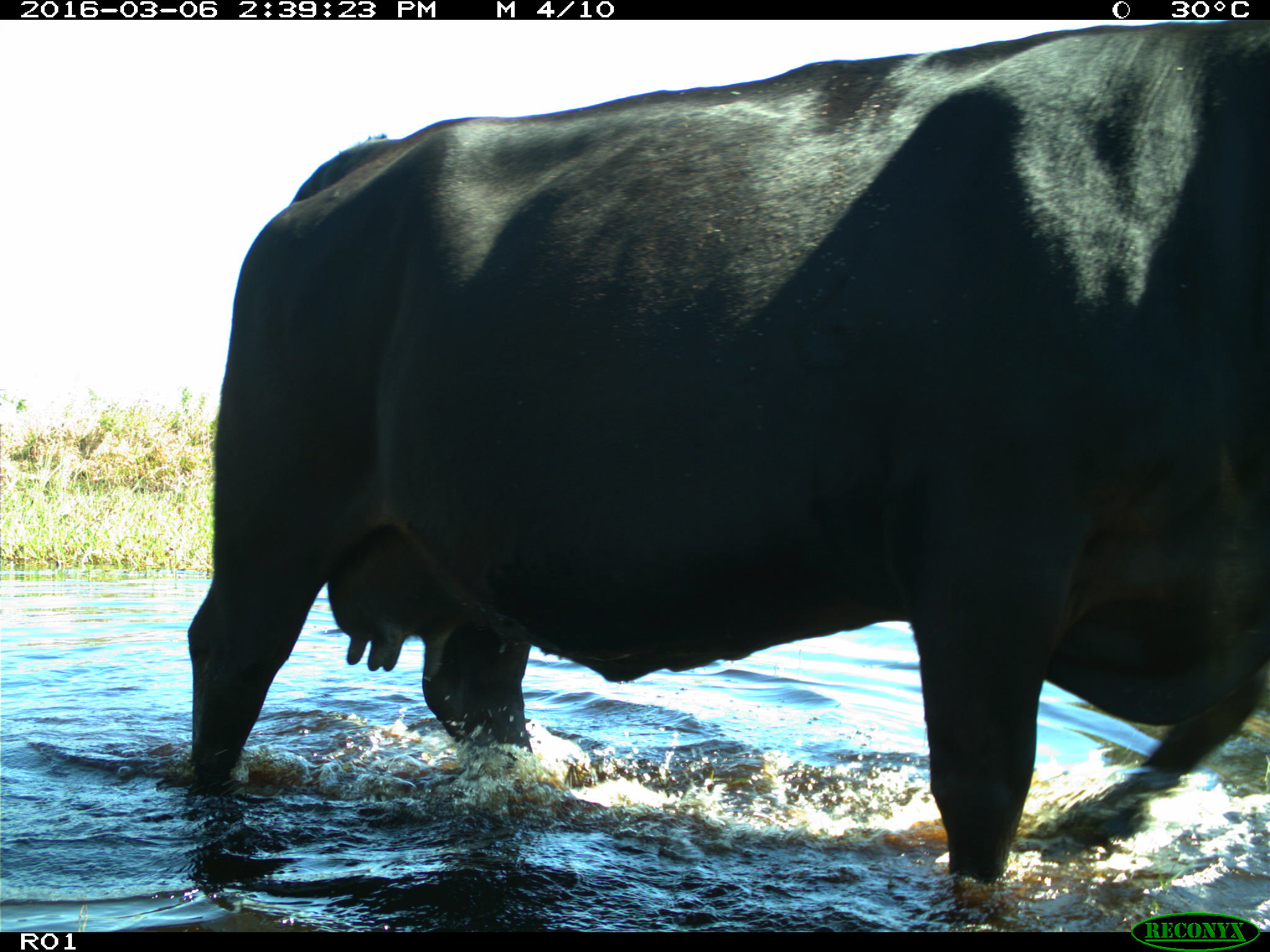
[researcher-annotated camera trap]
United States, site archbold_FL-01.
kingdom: Animalia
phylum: Chordata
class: Mammalia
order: Artiodactyla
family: Bovidae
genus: Bos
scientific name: Bos taurus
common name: domestic cow